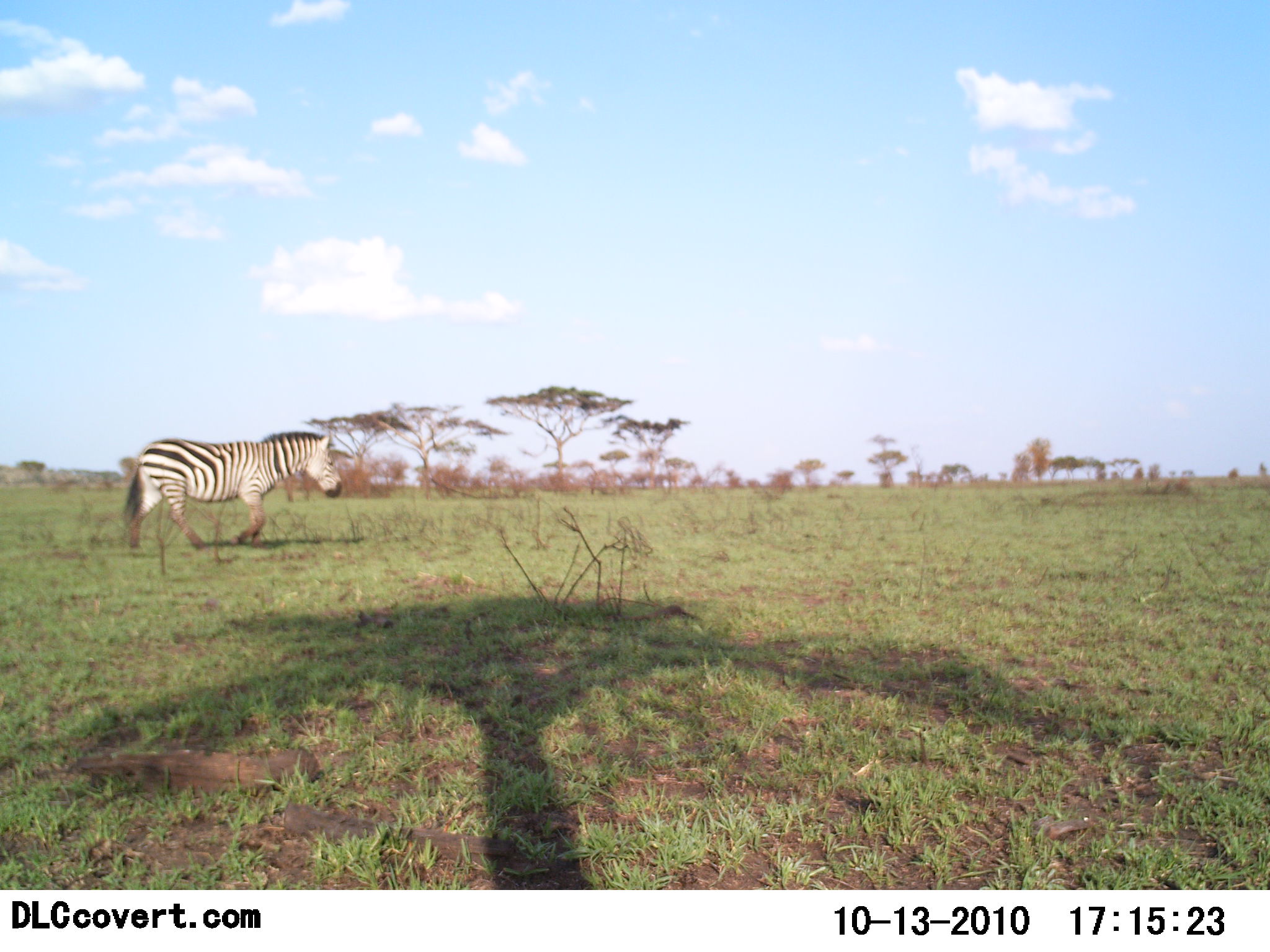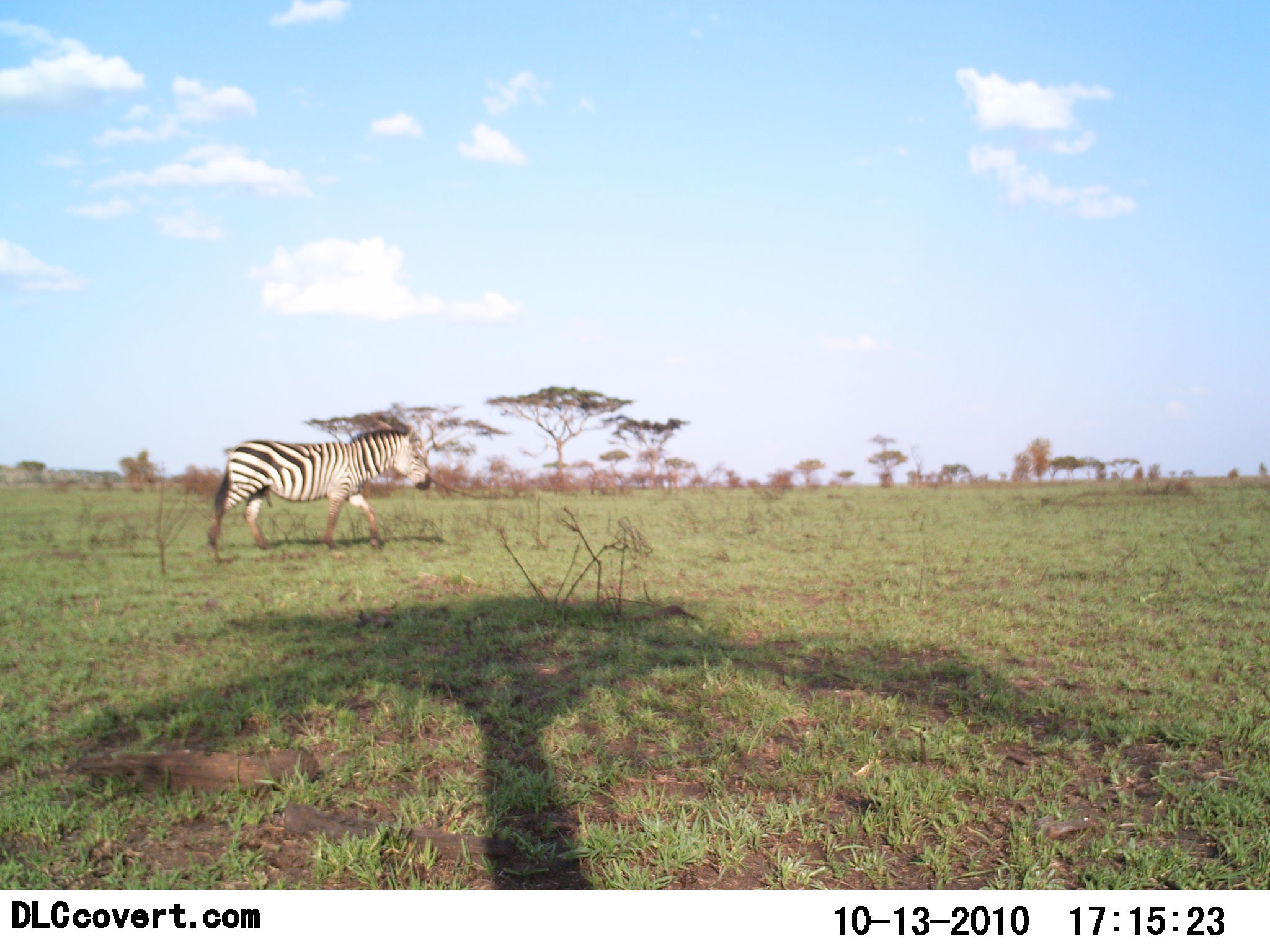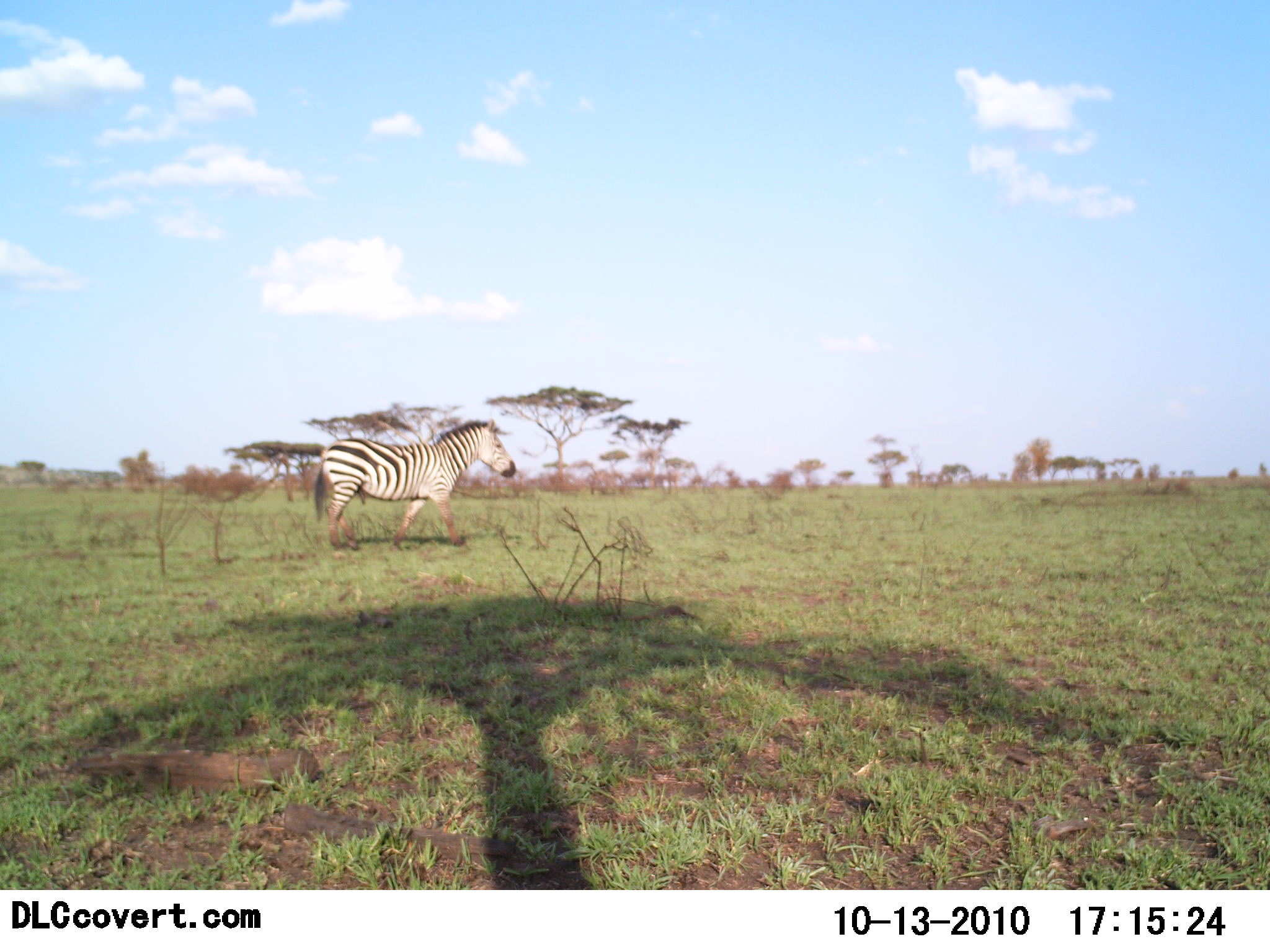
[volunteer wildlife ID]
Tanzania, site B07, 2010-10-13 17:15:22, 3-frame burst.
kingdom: Animalia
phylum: Chordata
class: Mammalia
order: Perissodactyla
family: Equidae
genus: Equus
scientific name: Equus quagga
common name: plains zebra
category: zebra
Zebra (plains zebra) (Equus quagga), count 1. Behavior (volunteer vote fractions): standing 8%, resting 0%, moving 100%, interacting 0%. Young present (vote fraction): 0%. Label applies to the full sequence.